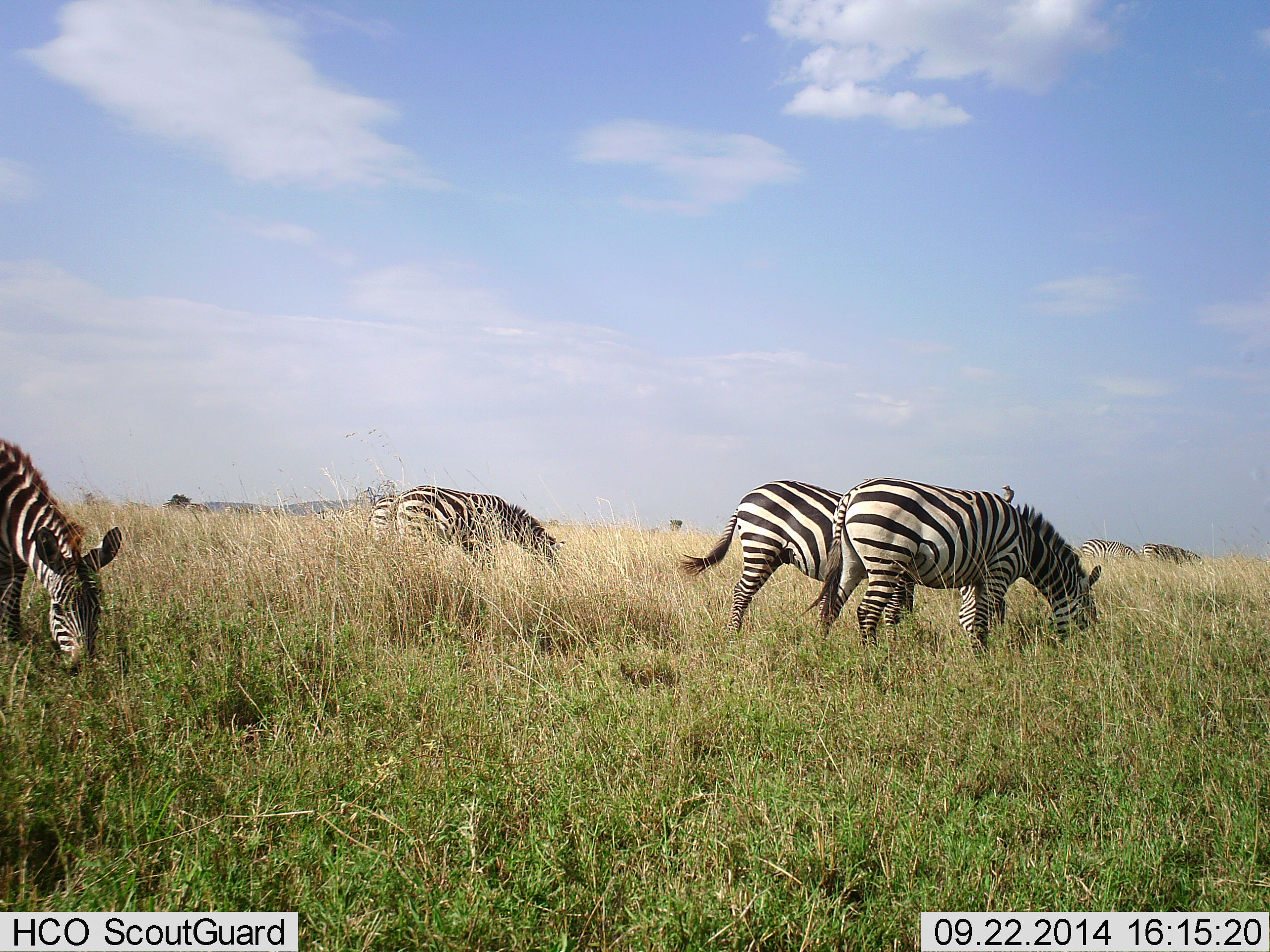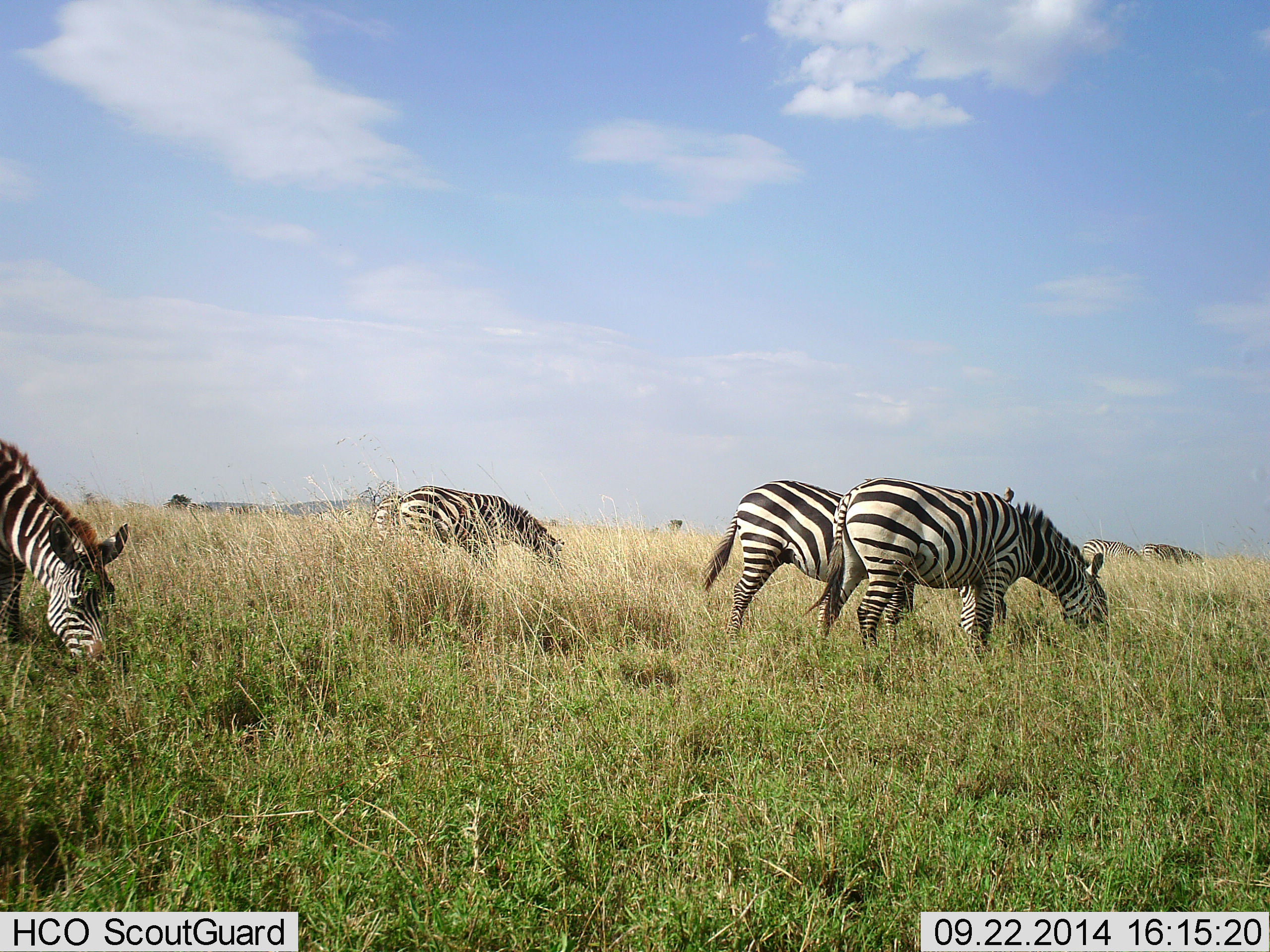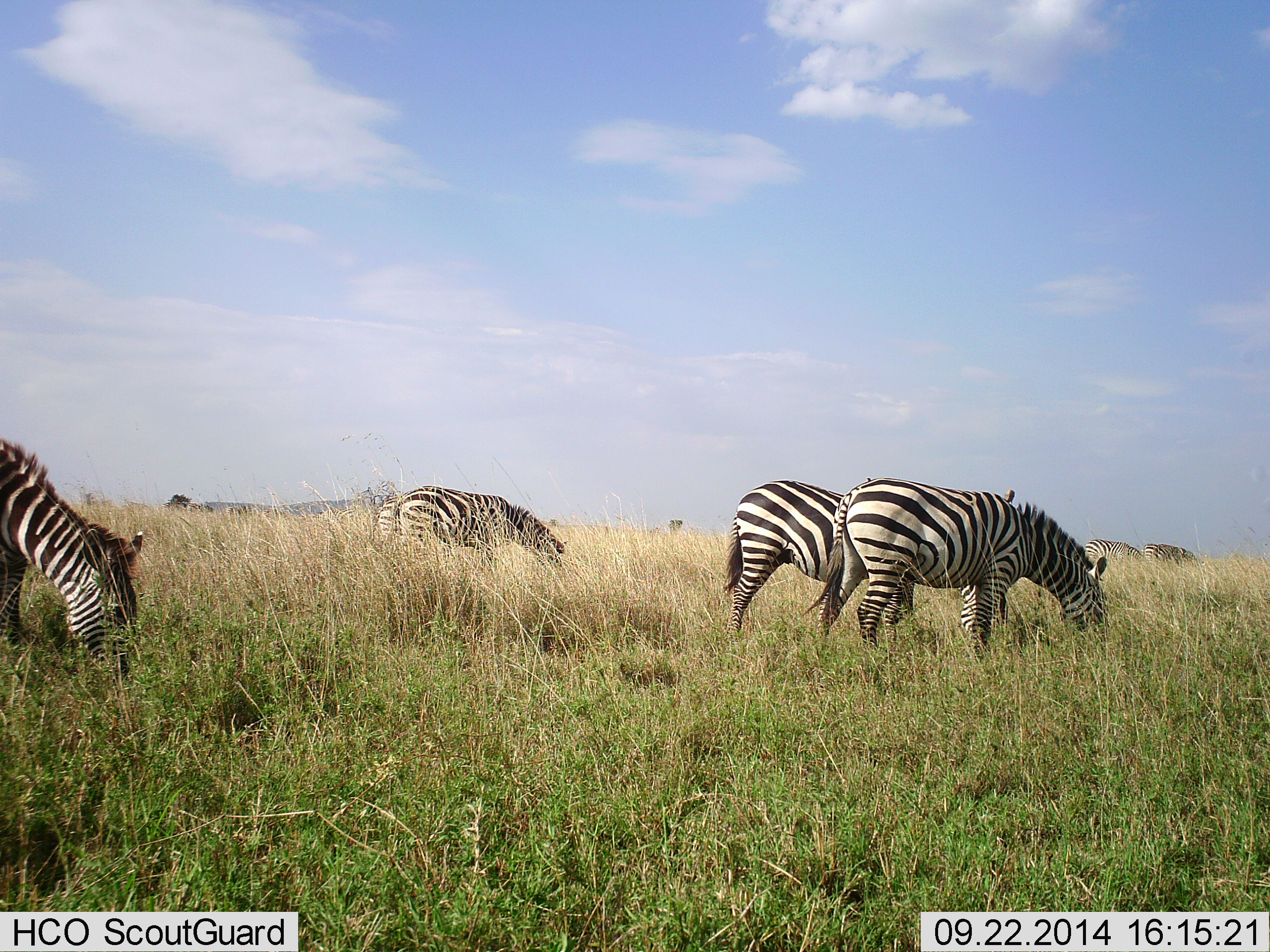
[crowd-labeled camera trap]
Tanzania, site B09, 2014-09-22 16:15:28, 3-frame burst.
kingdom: Animalia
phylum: Chordata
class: Mammalia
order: Perissodactyla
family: Equidae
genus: Equus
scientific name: Equus quagga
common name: plains zebra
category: zebra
Zebra (plains zebra) (Equus quagga), count 6. Behavior (volunteer vote fractions): standing 0%, resting 0%, moving 0%, interacting 0%. Young present (vote fraction): 0%. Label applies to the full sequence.